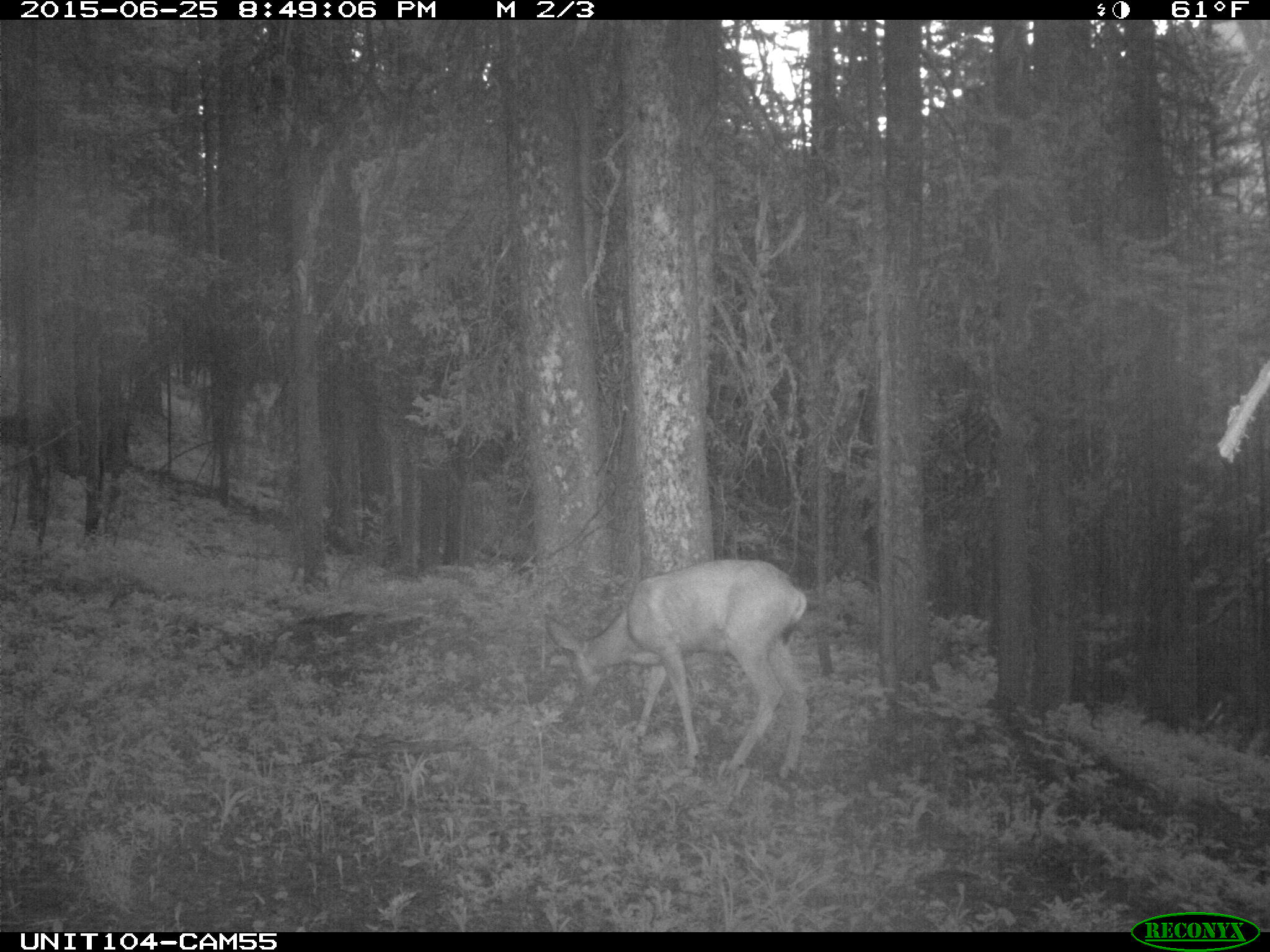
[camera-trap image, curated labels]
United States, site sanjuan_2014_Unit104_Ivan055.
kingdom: Animalia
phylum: Chordata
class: Mammalia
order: Artiodactyla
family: Cervidae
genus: Odocoileus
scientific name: Odocoileus hemionus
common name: mule deer